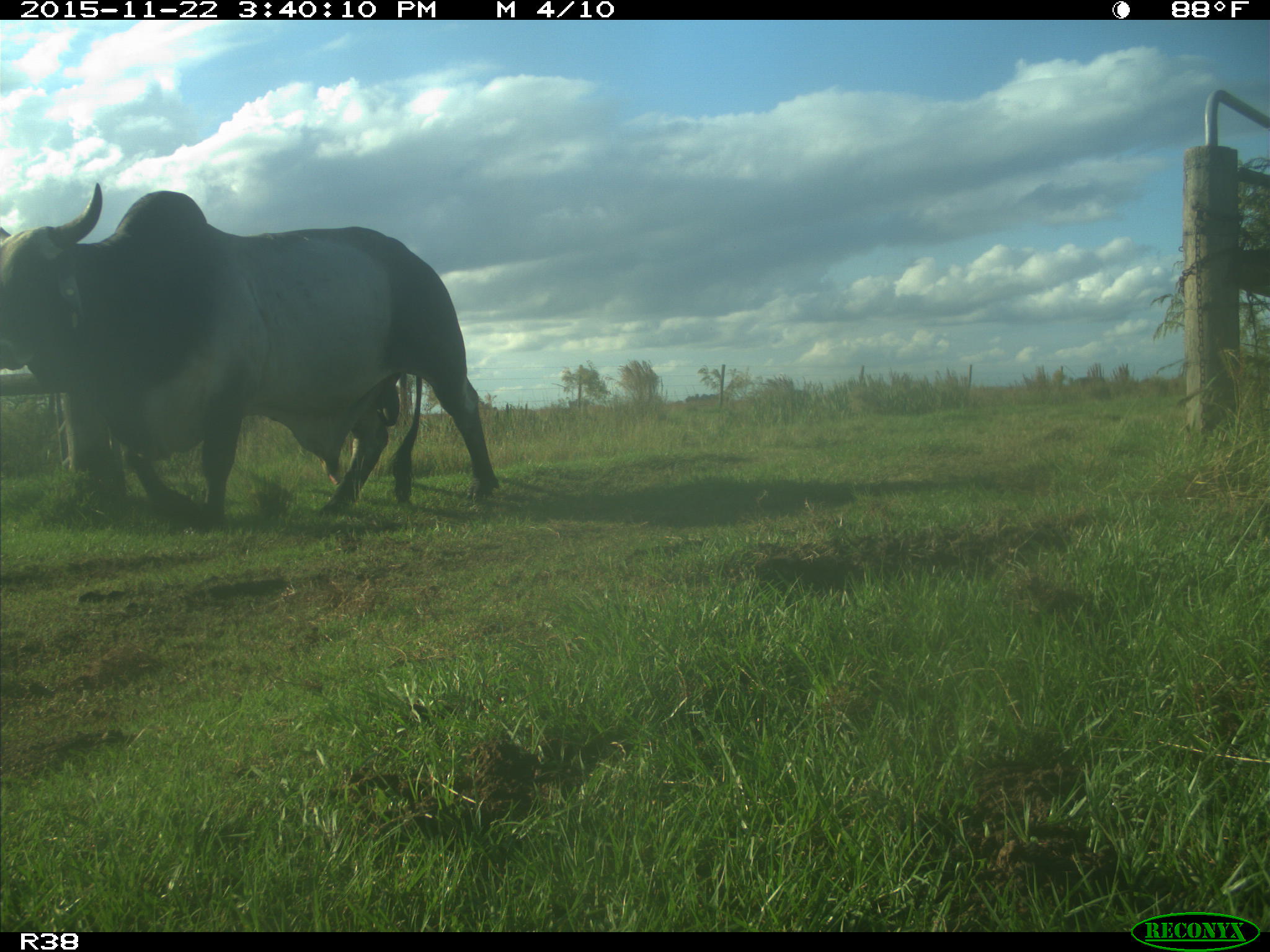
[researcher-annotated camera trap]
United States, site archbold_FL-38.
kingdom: Animalia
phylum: Chordata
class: Mammalia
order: Artiodactyla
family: Bovidae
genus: Bos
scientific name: Bos taurus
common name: domestic cow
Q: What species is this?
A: Bos taurus (domestic cow).